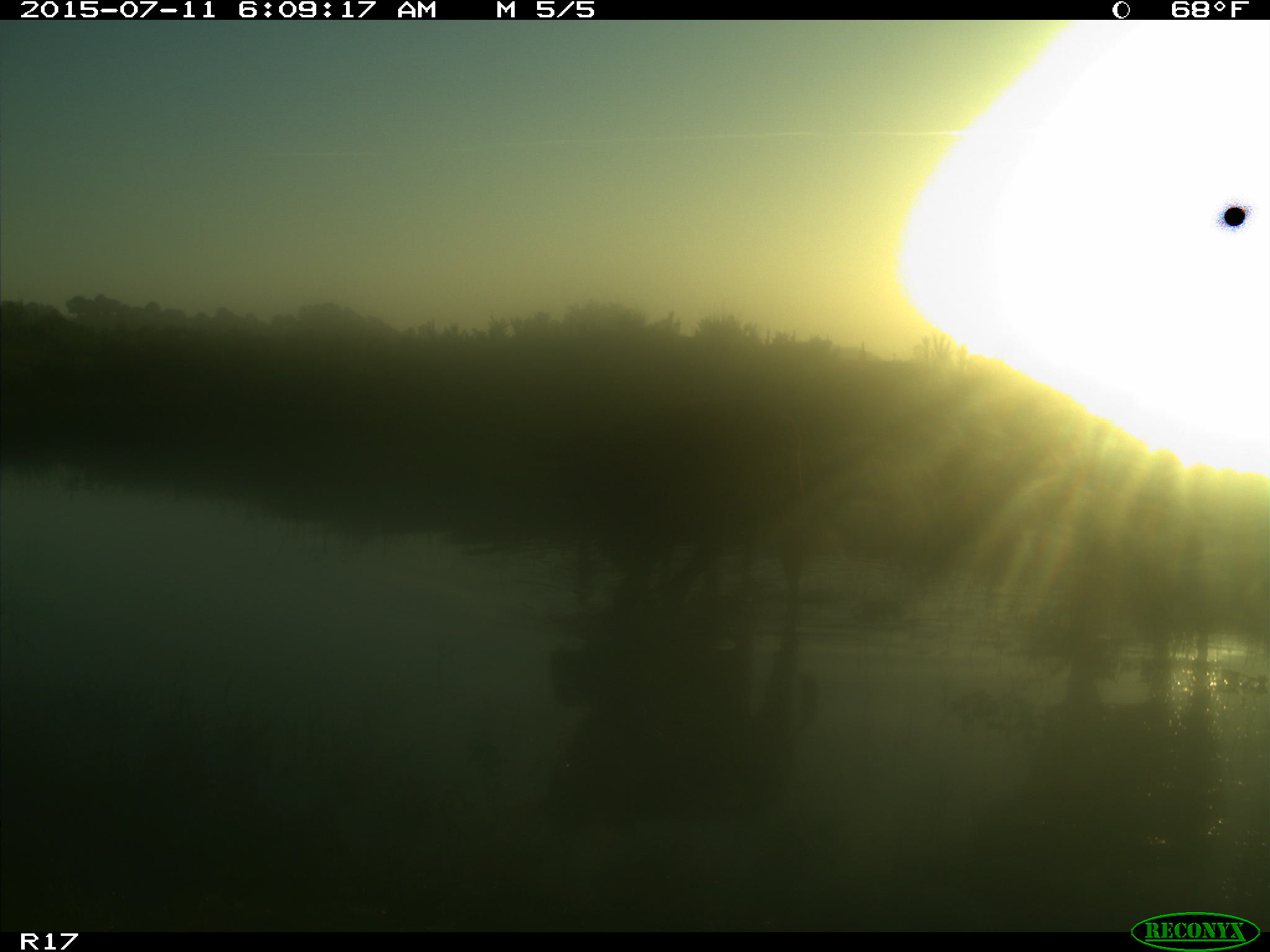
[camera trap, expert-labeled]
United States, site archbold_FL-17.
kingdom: Animalia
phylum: Chordata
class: Mammalia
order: Artiodactyla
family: Bovidae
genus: Bos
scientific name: Bos taurus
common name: domestic cow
Bos taurus (domestic cow).